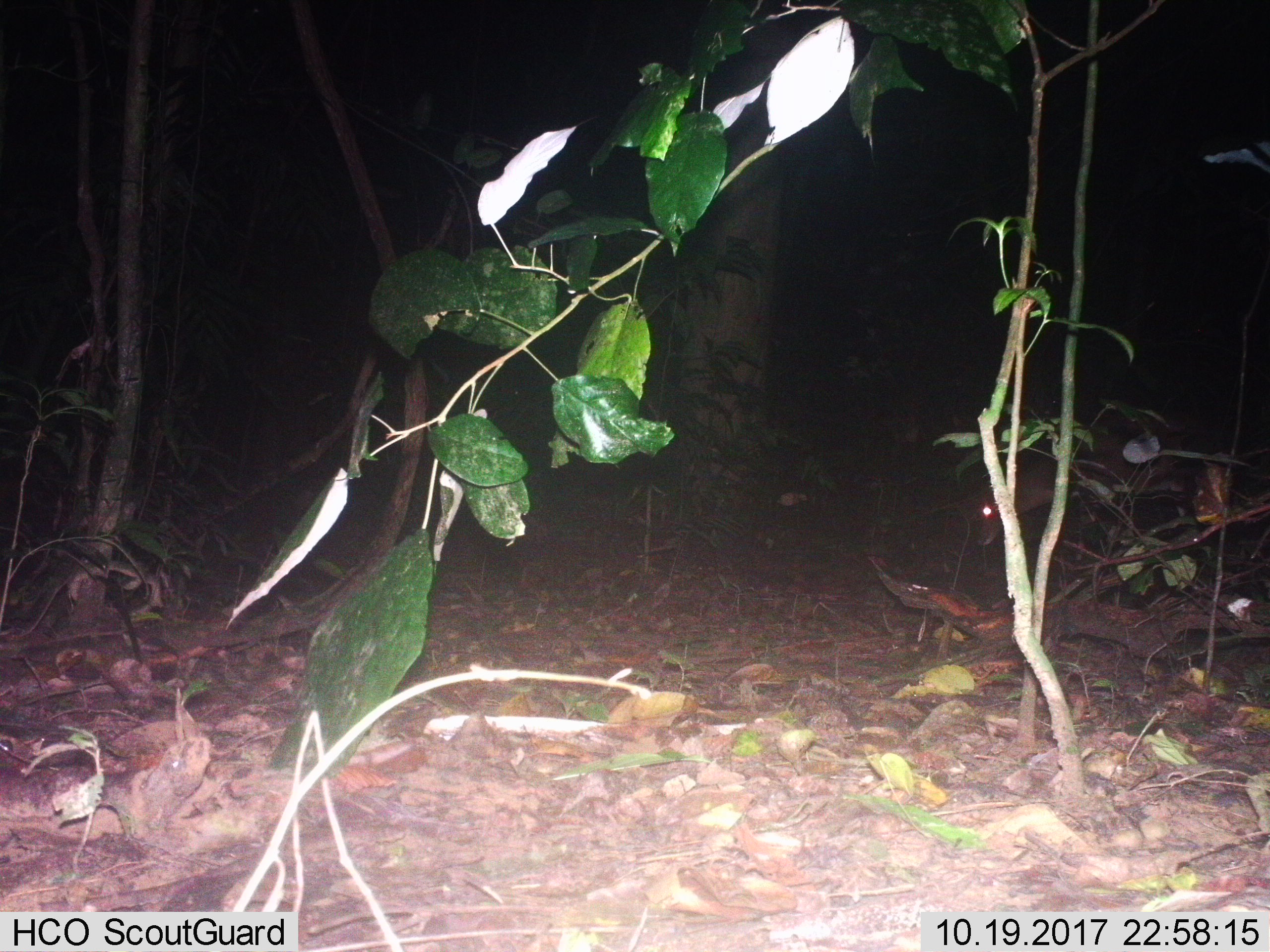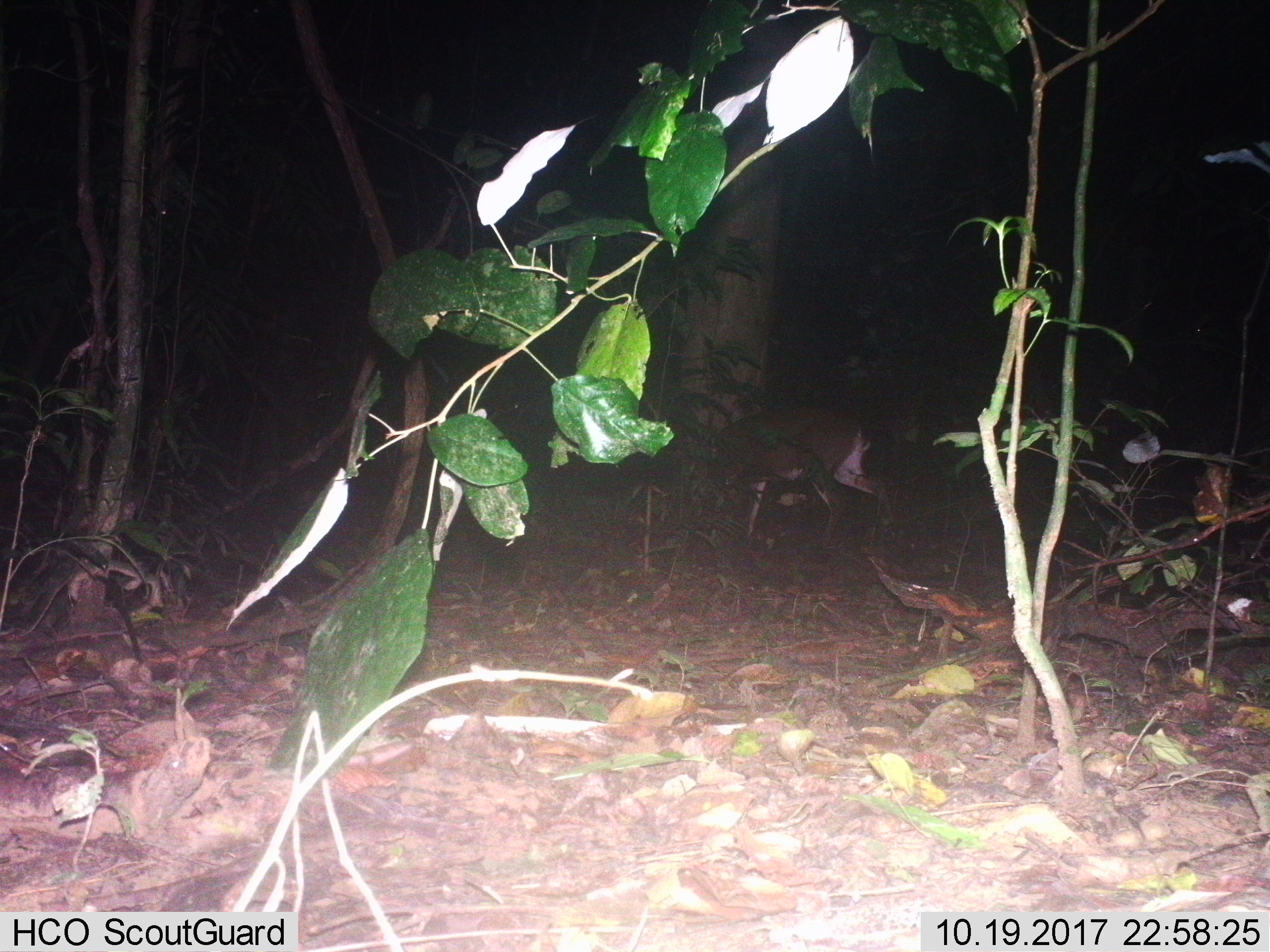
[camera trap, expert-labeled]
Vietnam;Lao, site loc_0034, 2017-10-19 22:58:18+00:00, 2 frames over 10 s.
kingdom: Animalia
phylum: Chordata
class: Mammalia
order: Artiodactyla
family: Cervidae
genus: Muntiacus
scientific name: Muntiacus vuquangensis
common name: large-antlered muntjac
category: large antlered muntjac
Large antlered muntjac (large-antlered muntjac) (Muntiacus vuquangensis). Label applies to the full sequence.